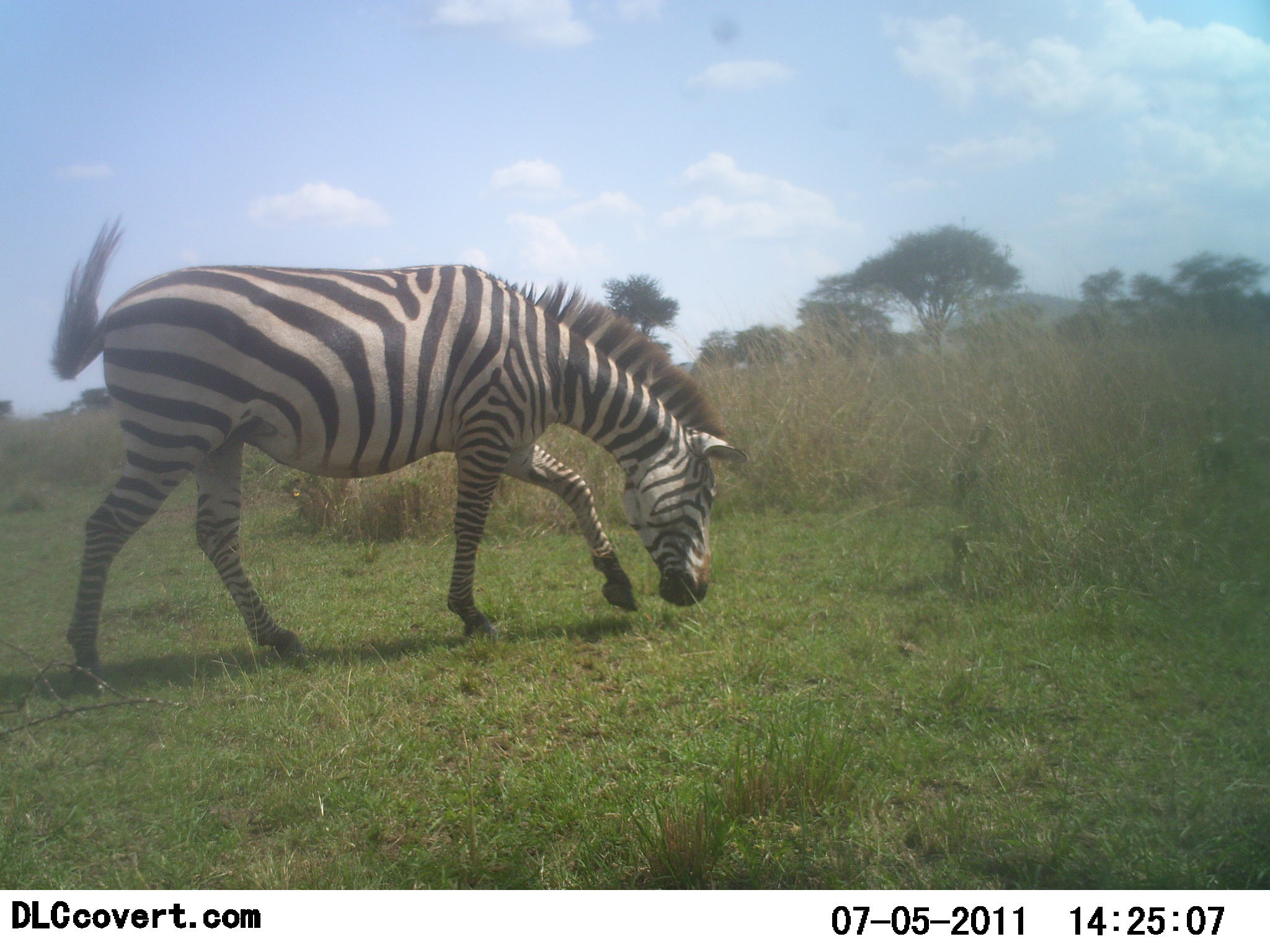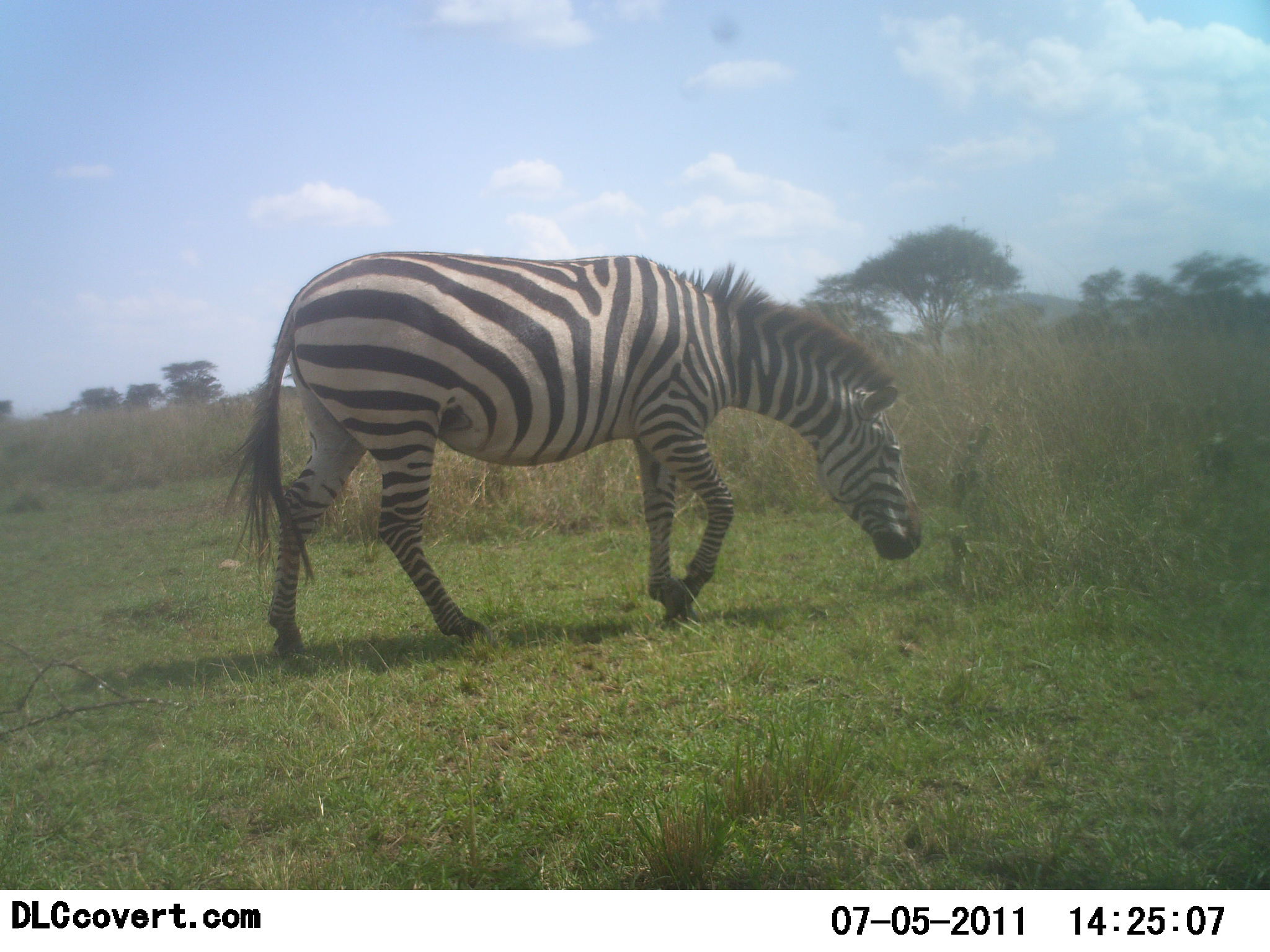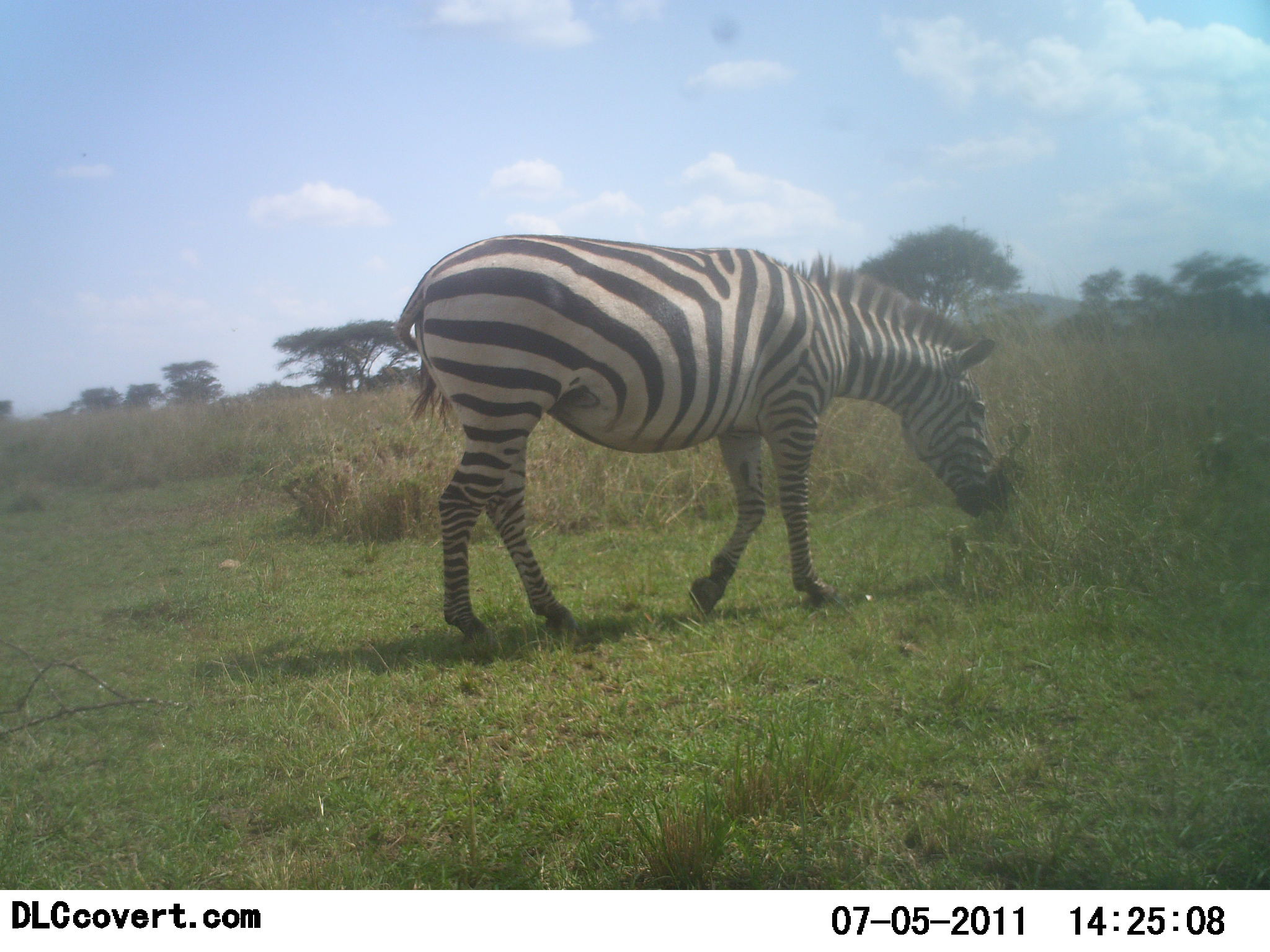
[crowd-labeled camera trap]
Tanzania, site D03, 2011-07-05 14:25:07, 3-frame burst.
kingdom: Animalia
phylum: Chordata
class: Mammalia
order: Perissodactyla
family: Equidae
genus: Equus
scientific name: Equus quagga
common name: plains zebra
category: zebra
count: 1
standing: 10%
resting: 0%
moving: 80%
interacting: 0%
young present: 0%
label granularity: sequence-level